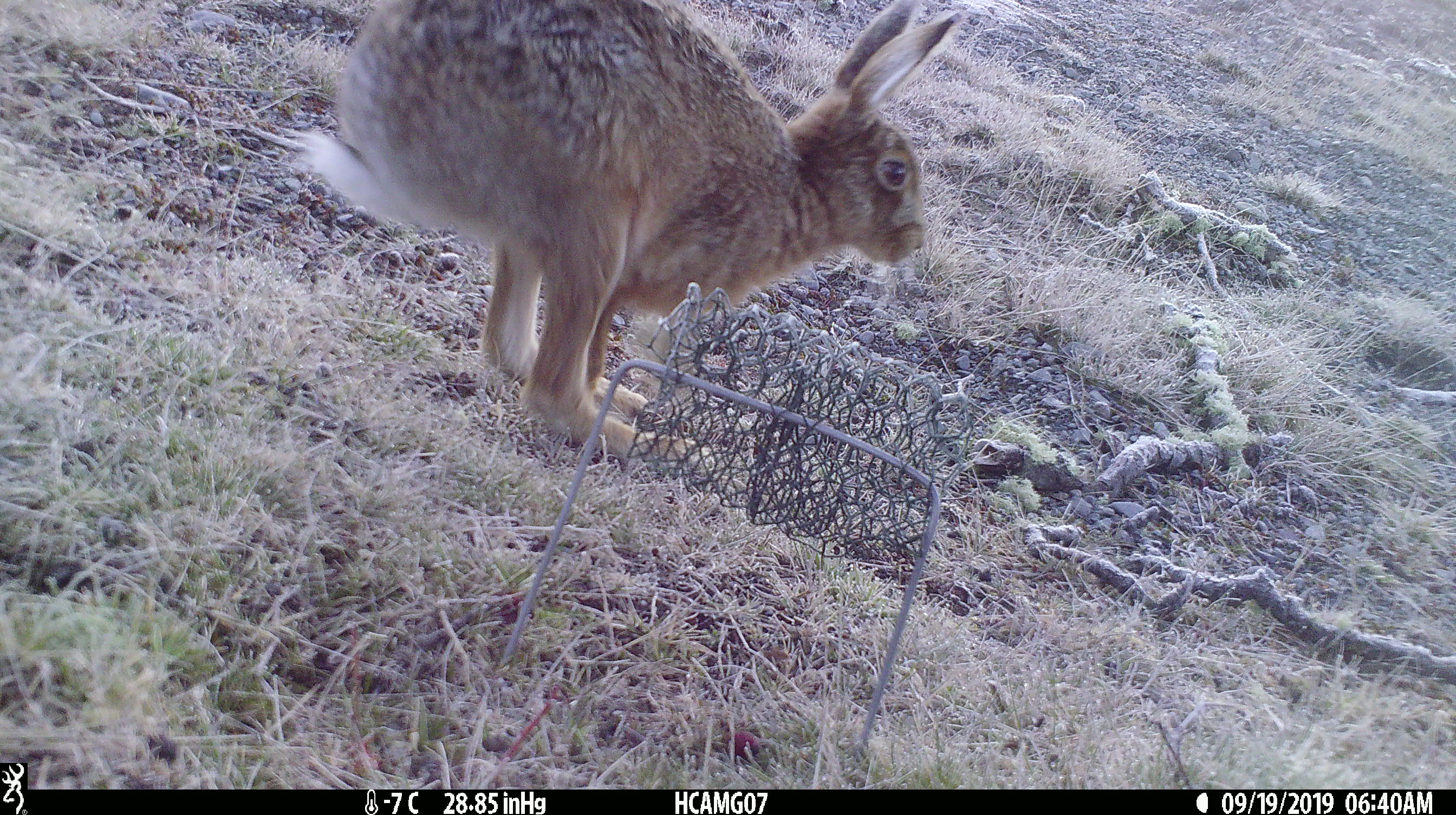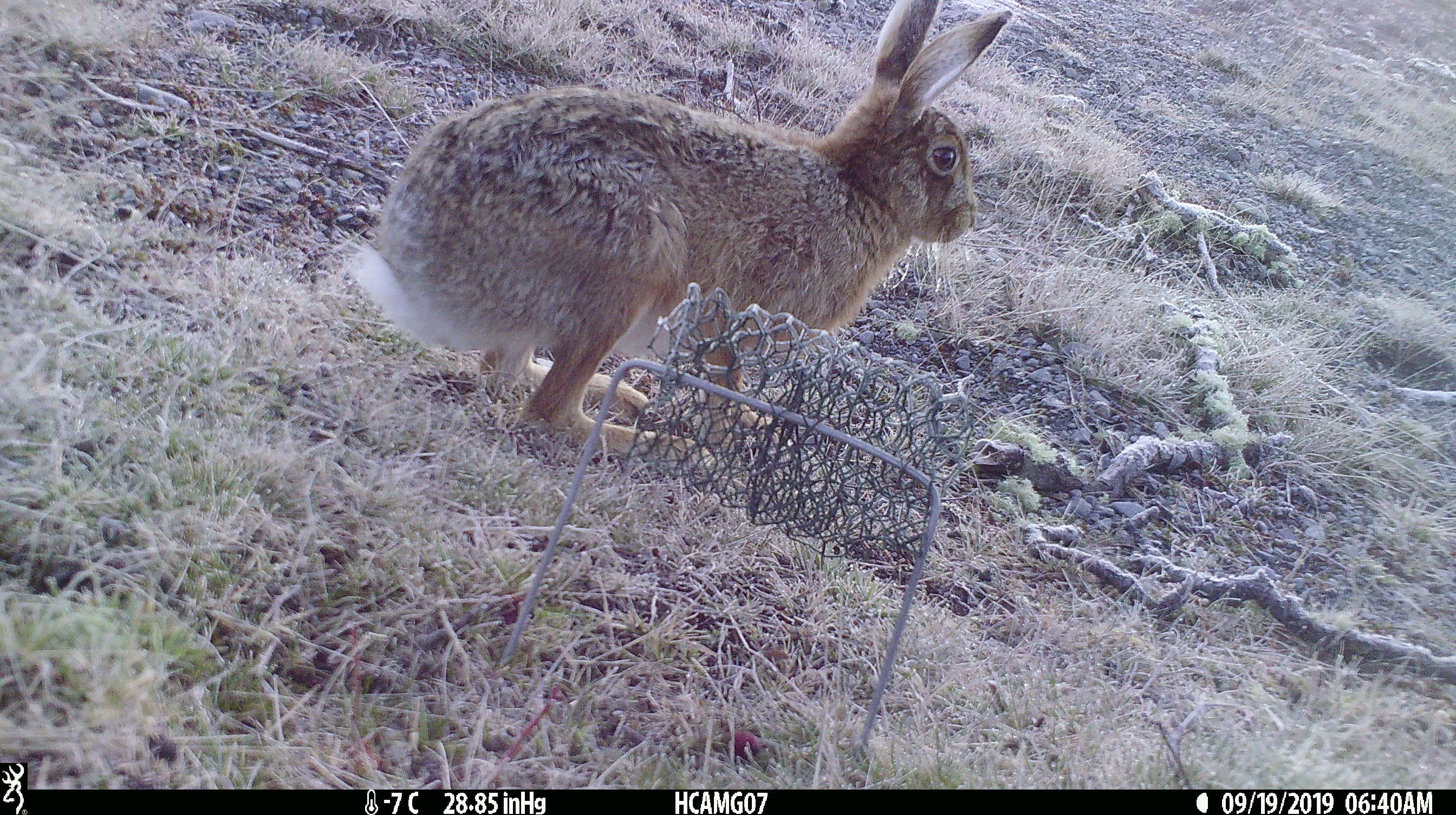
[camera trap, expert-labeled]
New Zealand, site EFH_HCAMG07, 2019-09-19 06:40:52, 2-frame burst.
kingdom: Animalia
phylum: Chordata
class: Mammalia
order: Lagomorpha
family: Leporidae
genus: Lepus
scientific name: Lepus europaeus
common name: brown hare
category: hare